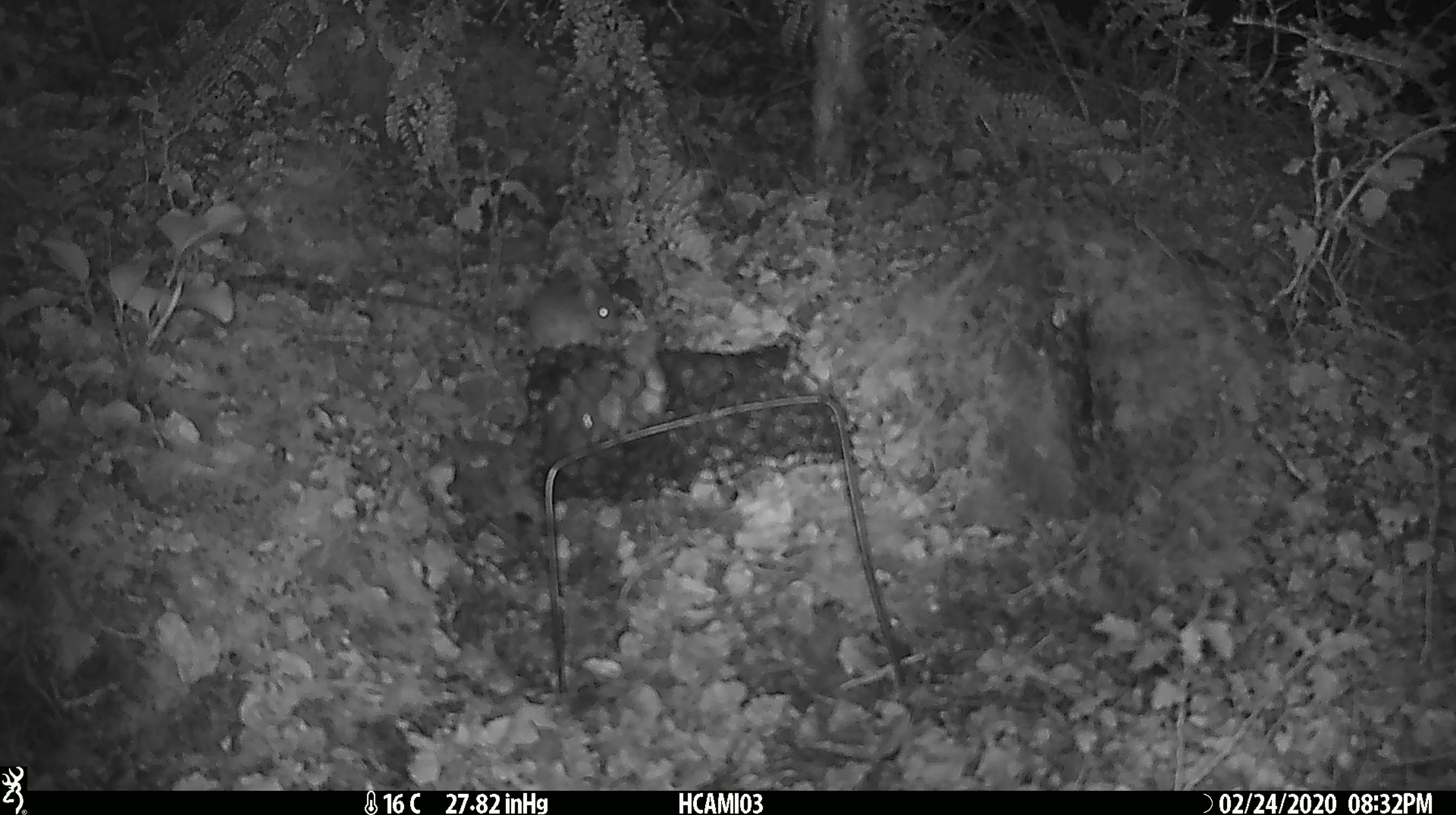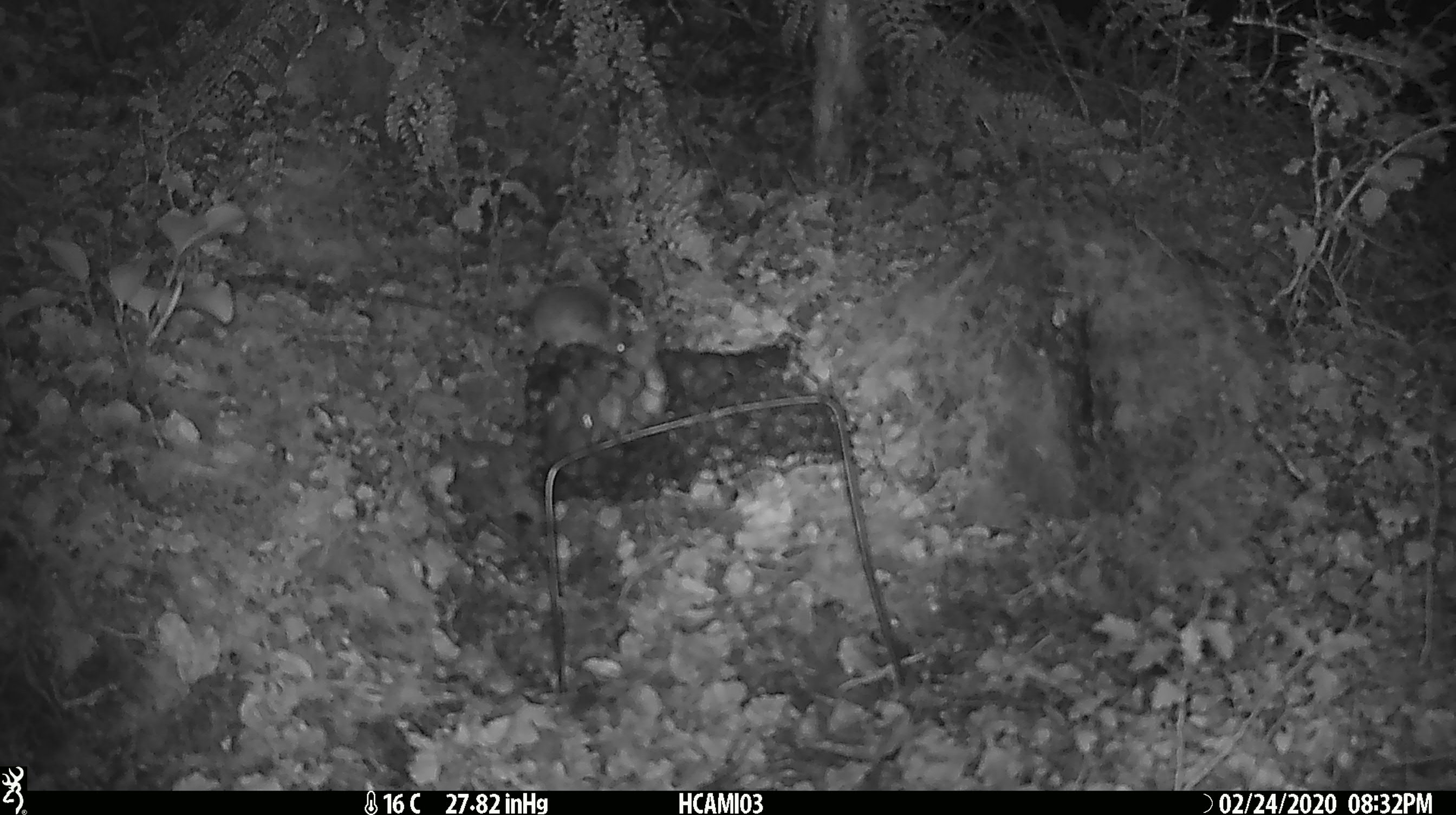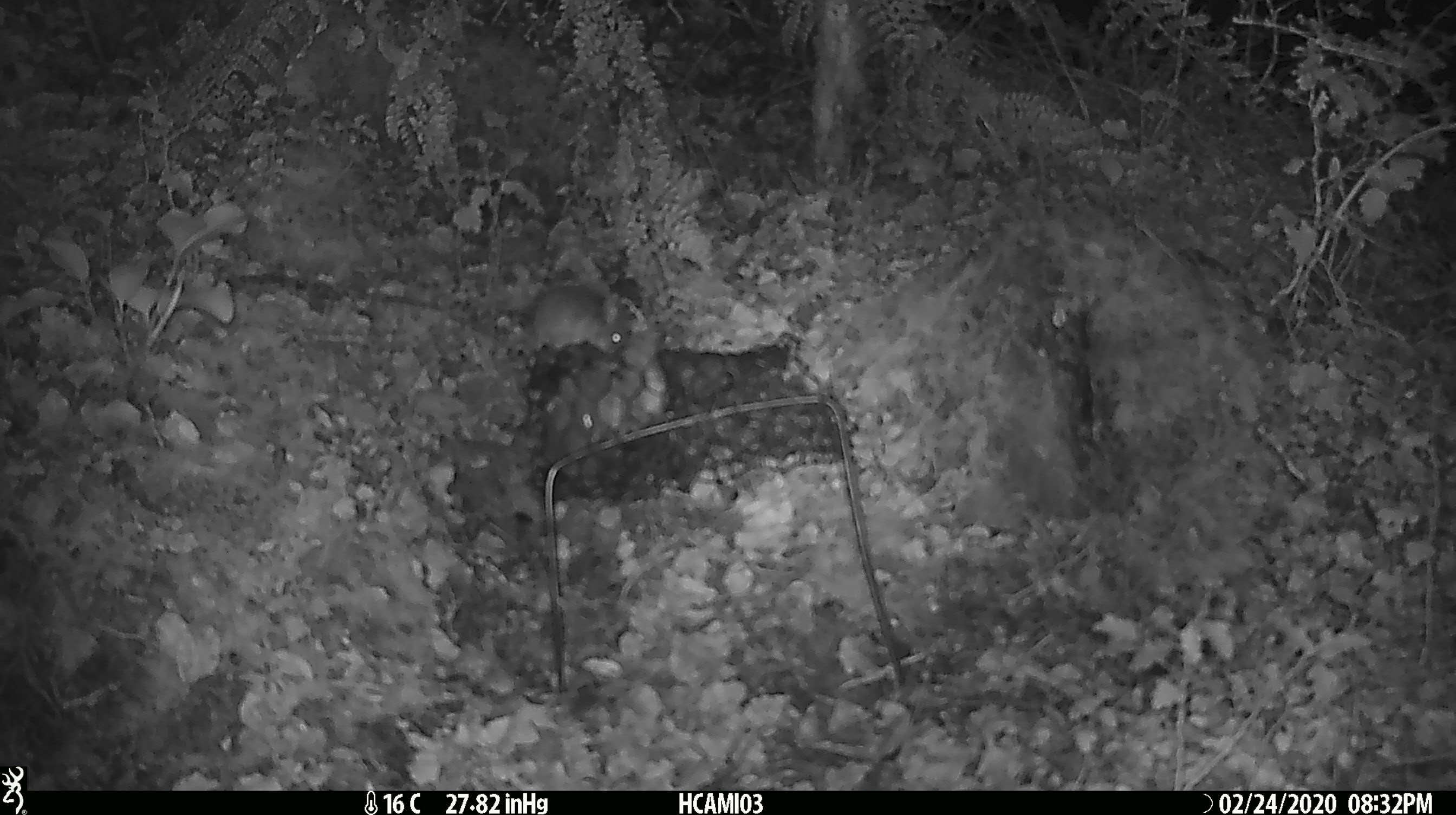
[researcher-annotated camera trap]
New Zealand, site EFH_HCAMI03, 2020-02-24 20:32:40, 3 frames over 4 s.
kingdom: Animalia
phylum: Chordata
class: Mammalia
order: Rodentia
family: Muridae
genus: Mus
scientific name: Mus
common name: mouse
Mouse (Mus).